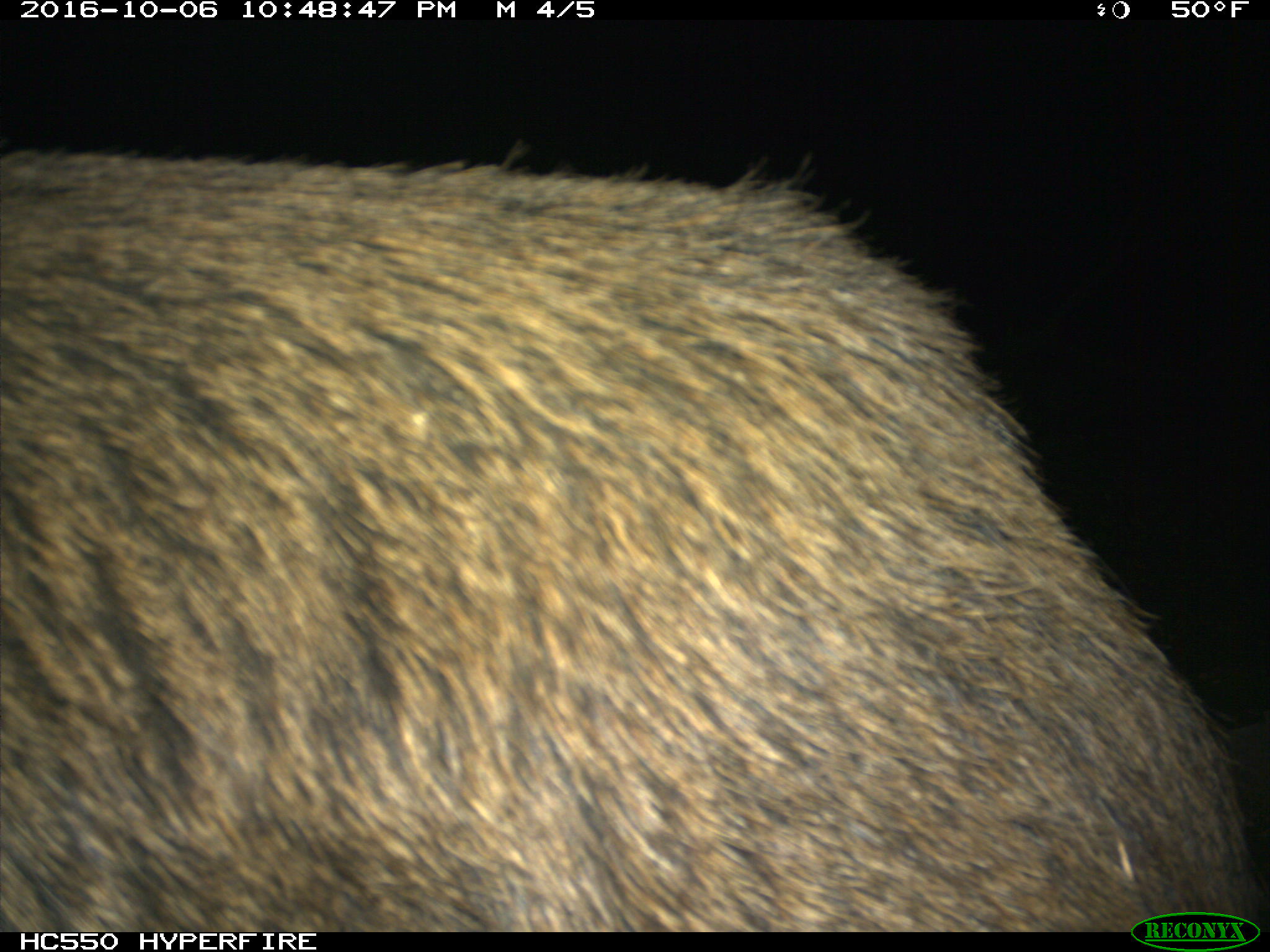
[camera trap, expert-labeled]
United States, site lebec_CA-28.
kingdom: Animalia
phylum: Chordata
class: Mammalia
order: Artiodactyla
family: Suidae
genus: Sus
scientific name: Sus scrofa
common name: wild boar